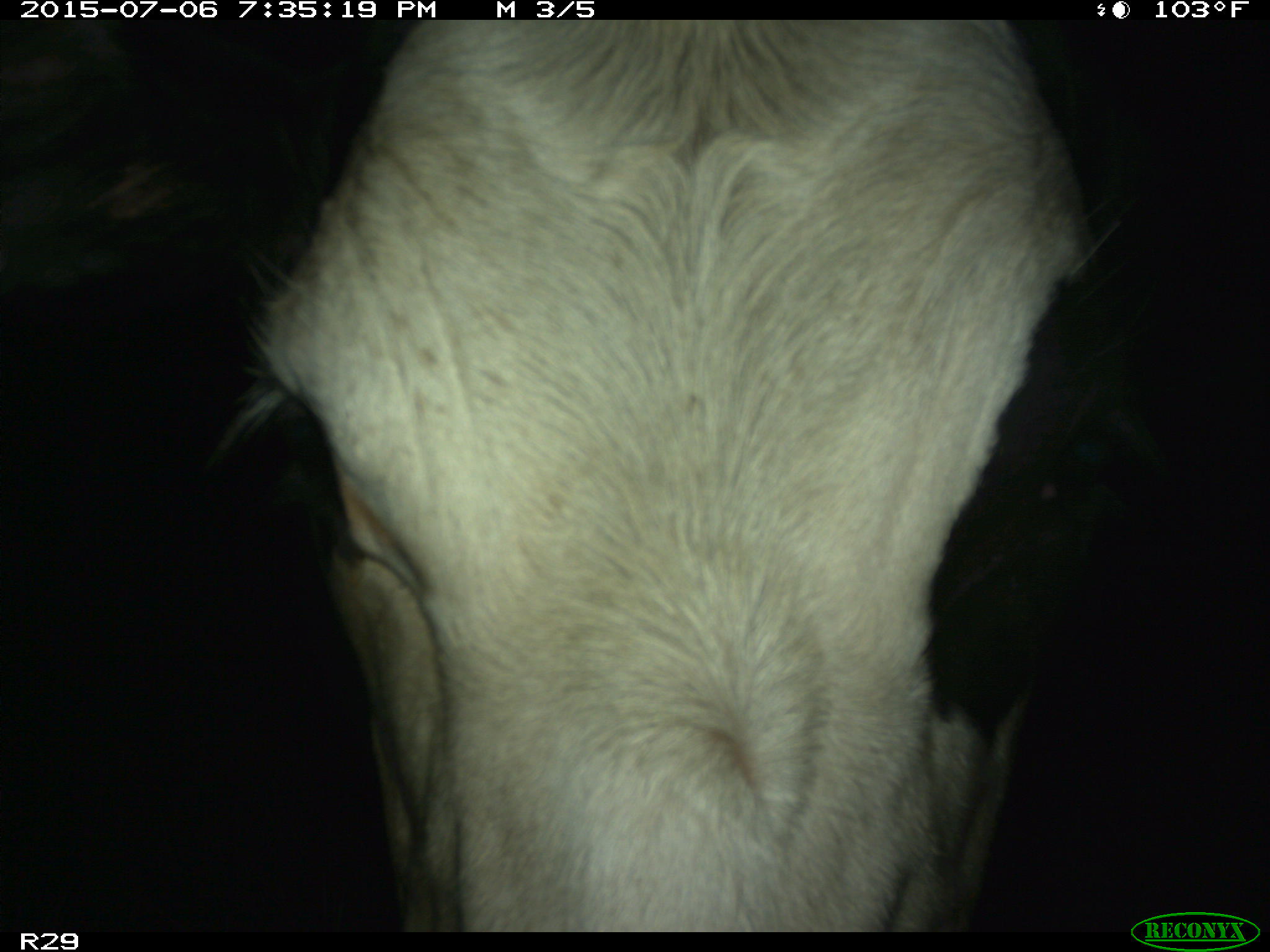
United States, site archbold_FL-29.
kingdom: Animalia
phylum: Chordata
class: Mammalia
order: Artiodactyla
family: Bovidae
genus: Bos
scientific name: Bos taurus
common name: domestic cow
Bos taurus (domestic cow).